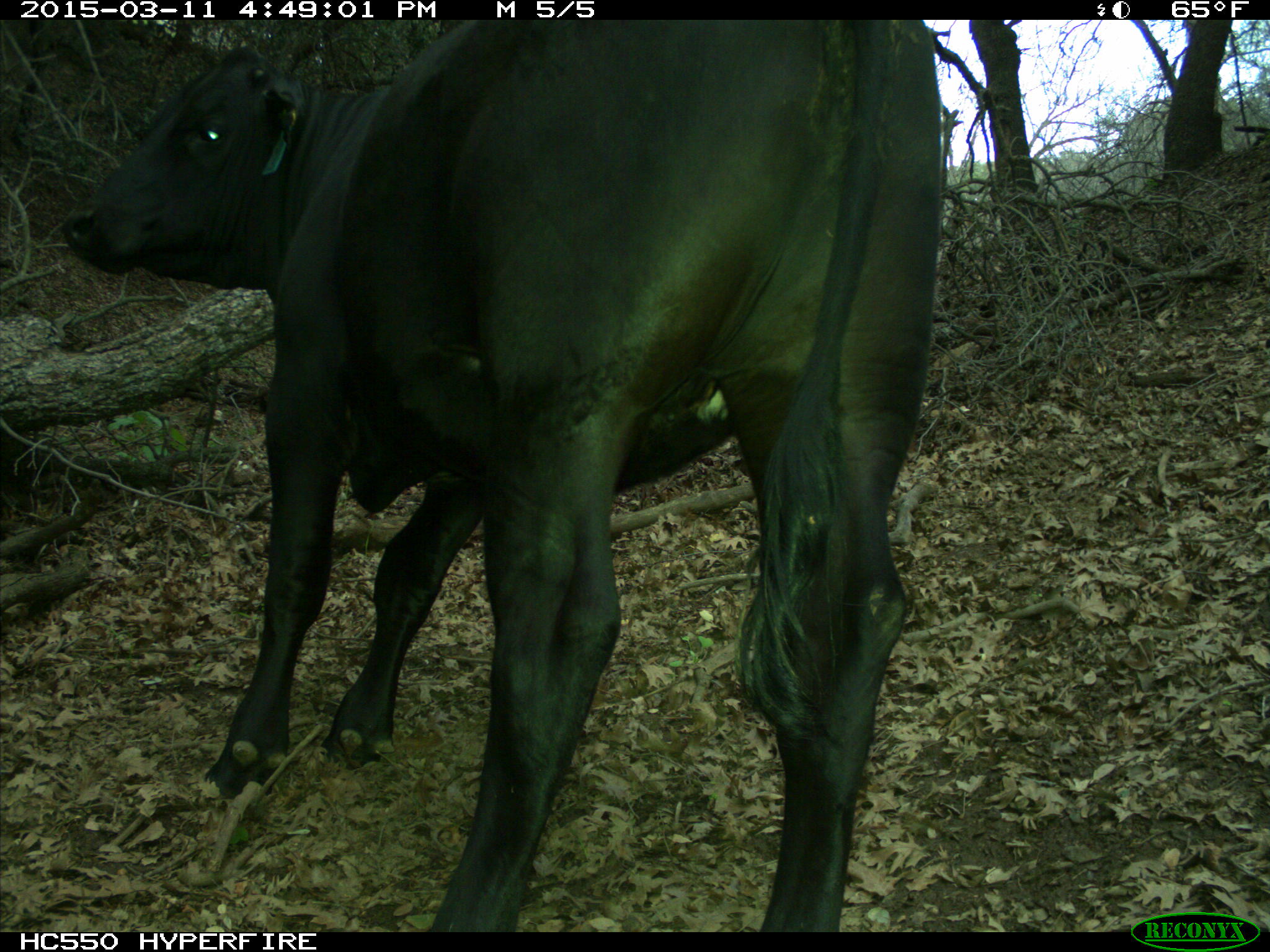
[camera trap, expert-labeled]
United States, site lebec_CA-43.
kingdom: Animalia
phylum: Chordata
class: Mammalia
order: Artiodactyla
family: Bovidae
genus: Bos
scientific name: Bos taurus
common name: domestic cow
Bos taurus (domestic cow).